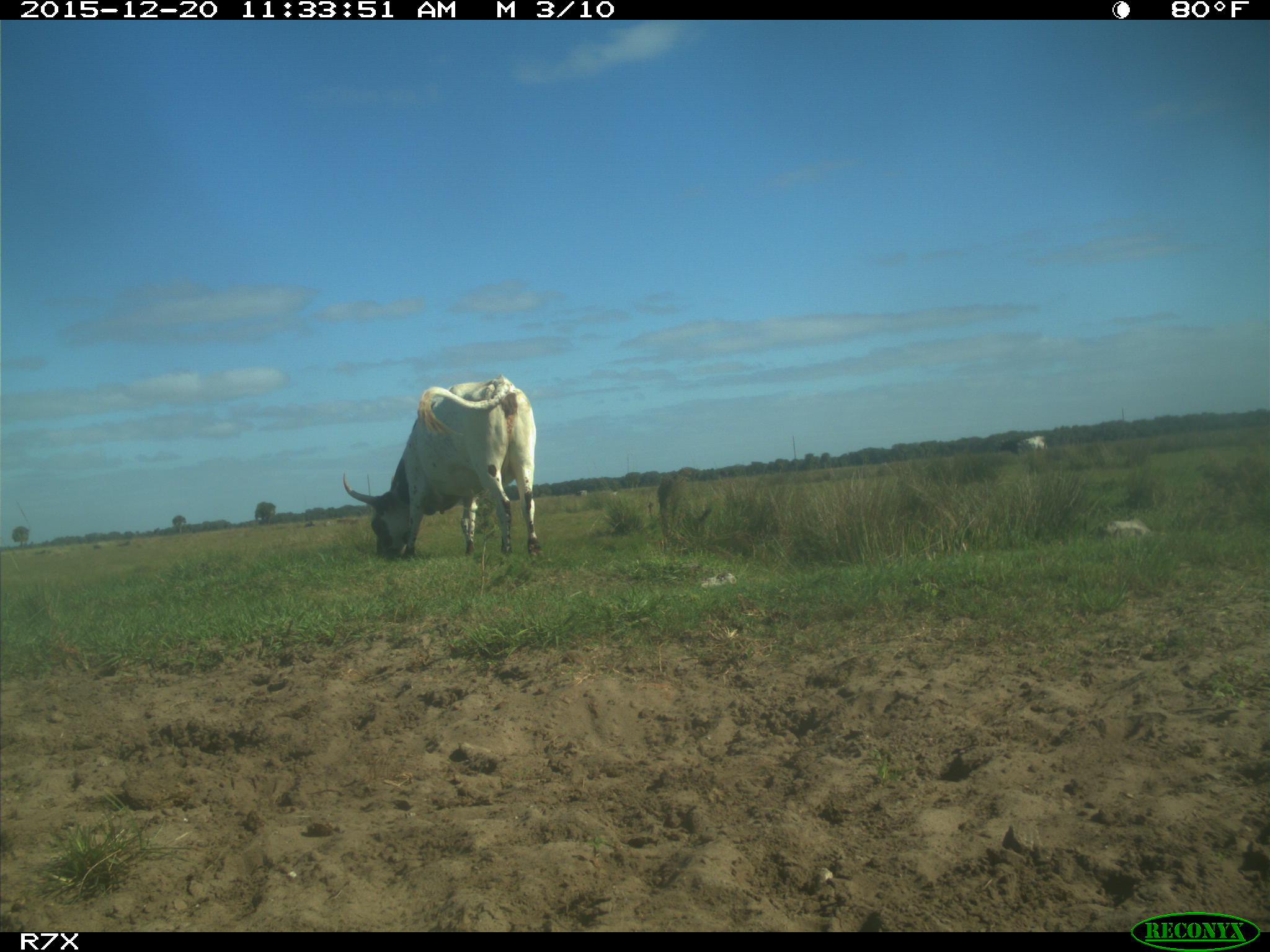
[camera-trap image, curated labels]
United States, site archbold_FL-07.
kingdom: Animalia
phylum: Chordata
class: Mammalia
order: Artiodactyla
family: Bovidae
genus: Bos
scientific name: Bos taurus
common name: domestic cow